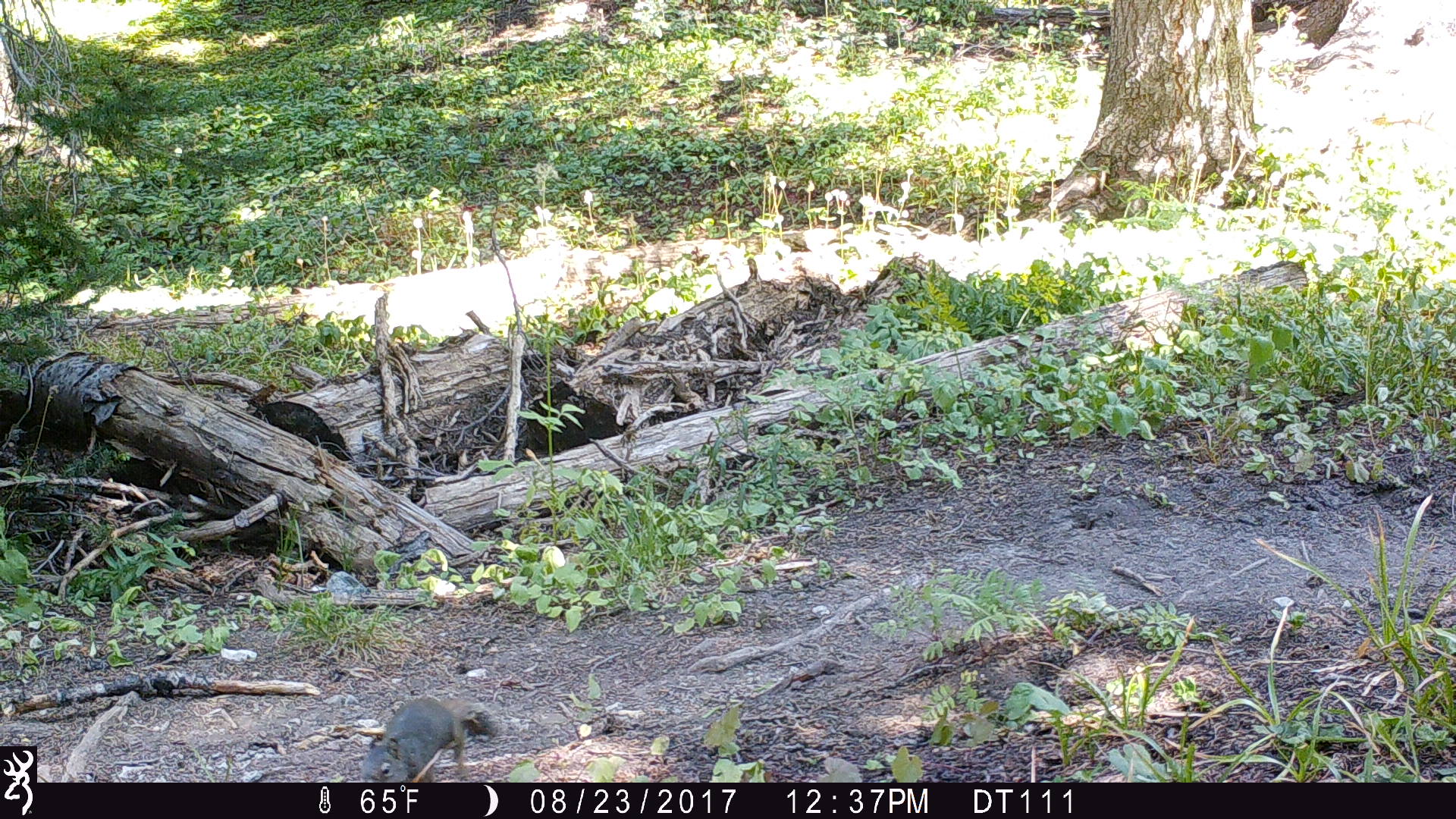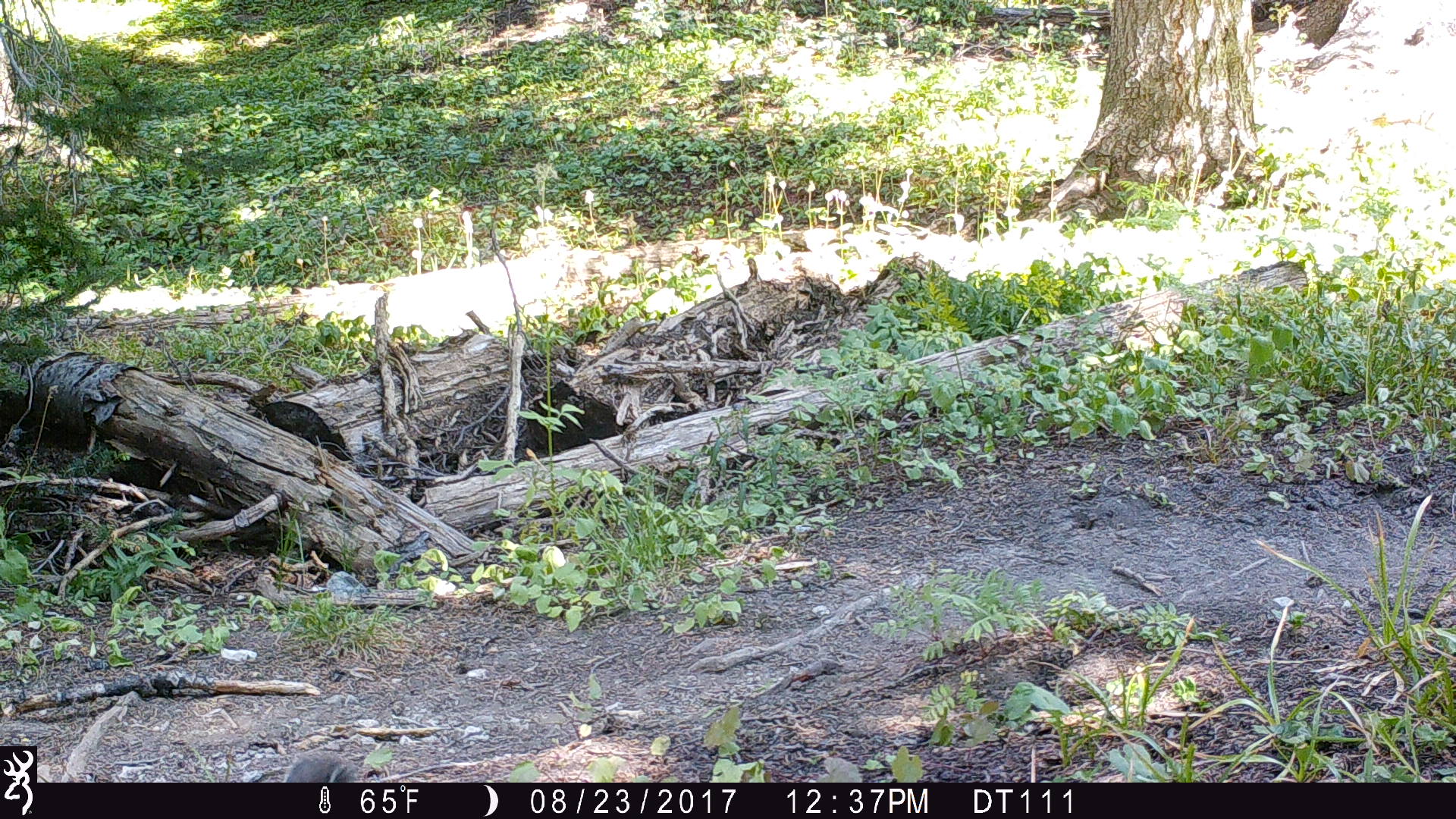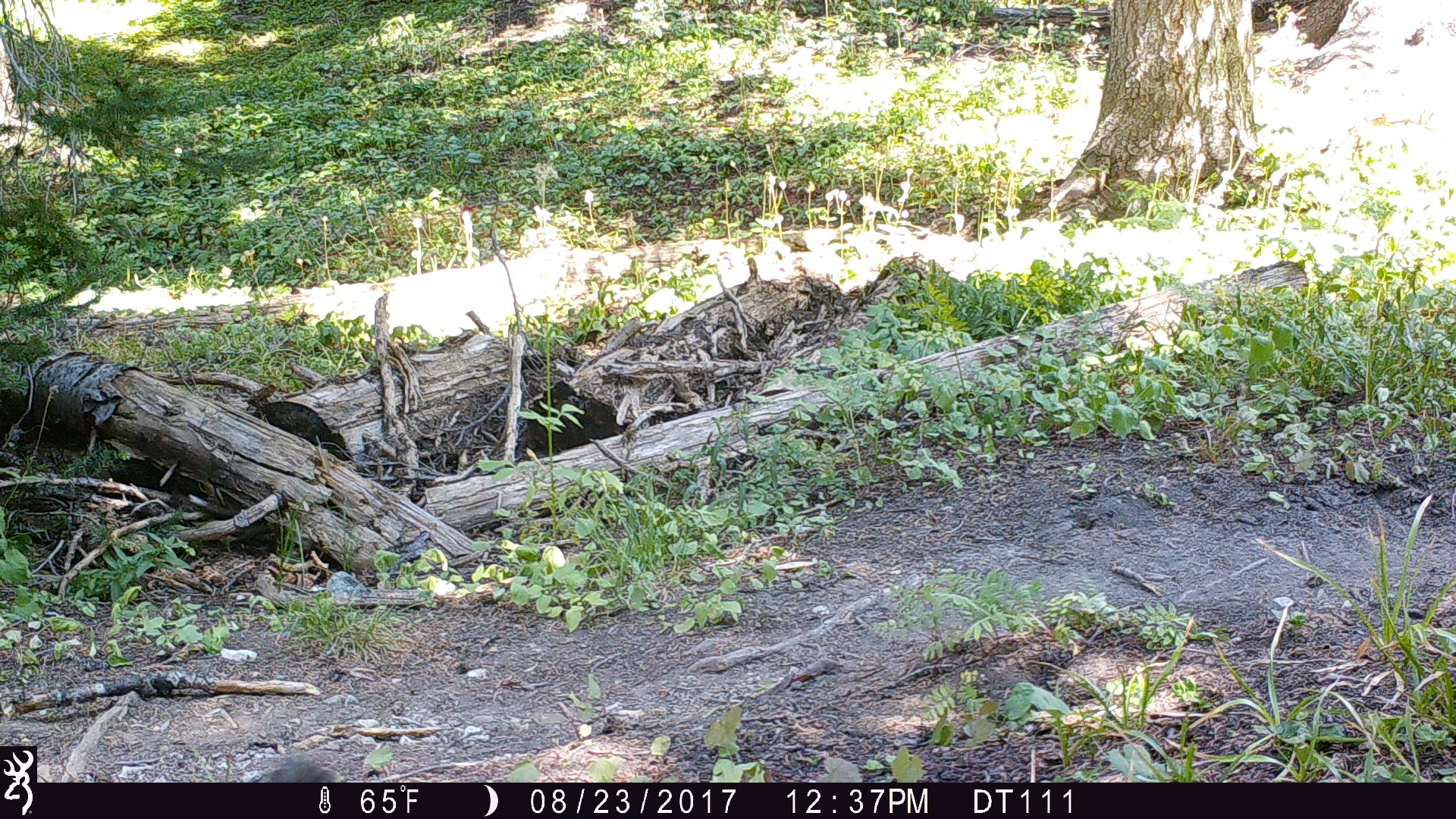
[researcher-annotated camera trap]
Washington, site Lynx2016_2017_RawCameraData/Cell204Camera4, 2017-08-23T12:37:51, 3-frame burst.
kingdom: Animalia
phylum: Chordata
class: Mammalia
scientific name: Mammalia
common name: small mammal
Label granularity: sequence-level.